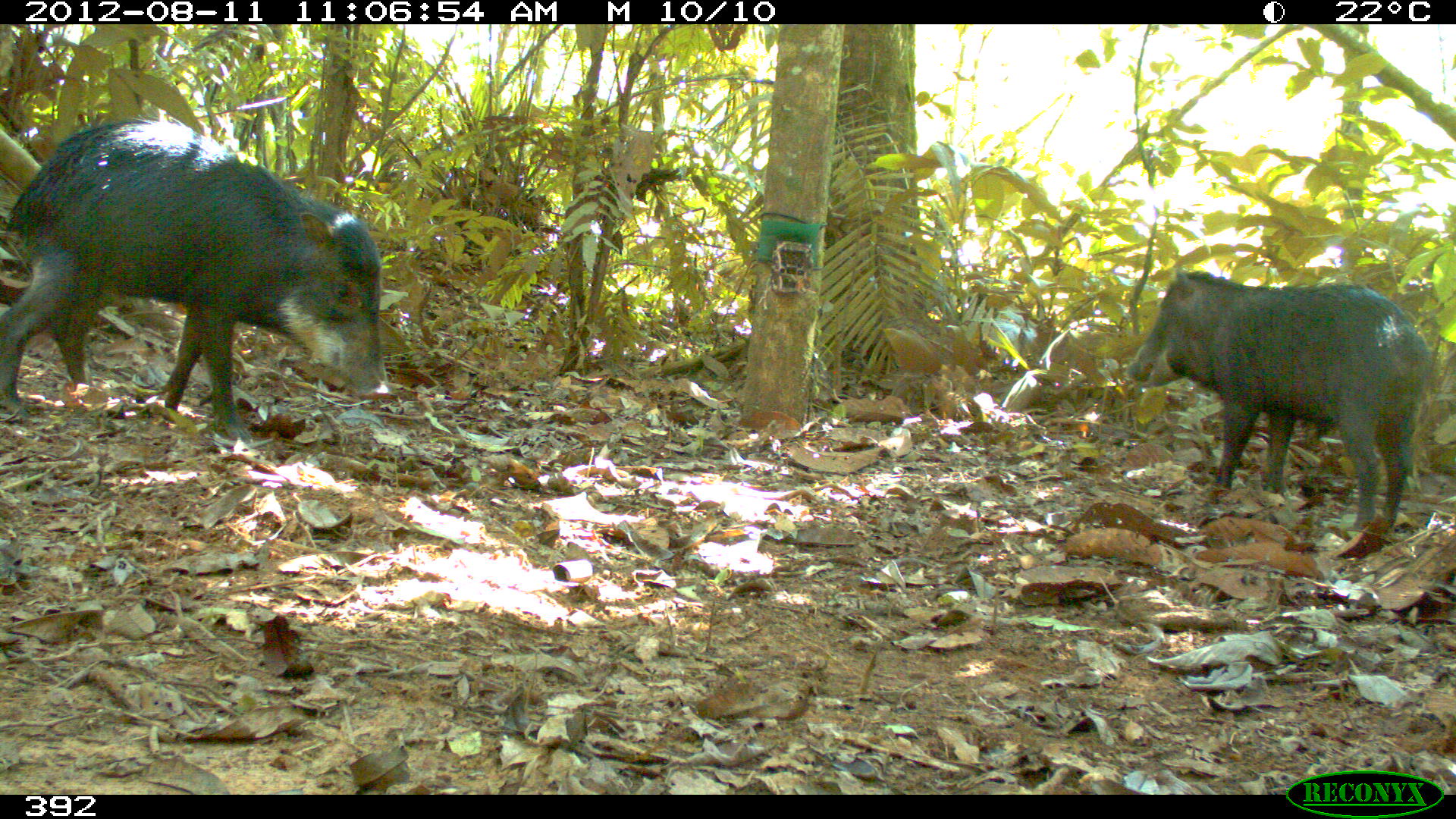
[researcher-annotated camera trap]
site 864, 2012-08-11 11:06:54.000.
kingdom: Animalia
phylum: Chordata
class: Mammalia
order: Artiodactyla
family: Tayassuidae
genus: Tayassu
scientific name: Tayassu pecari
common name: white-lipped peccary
Tayassu pecari (white-lipped peccary).